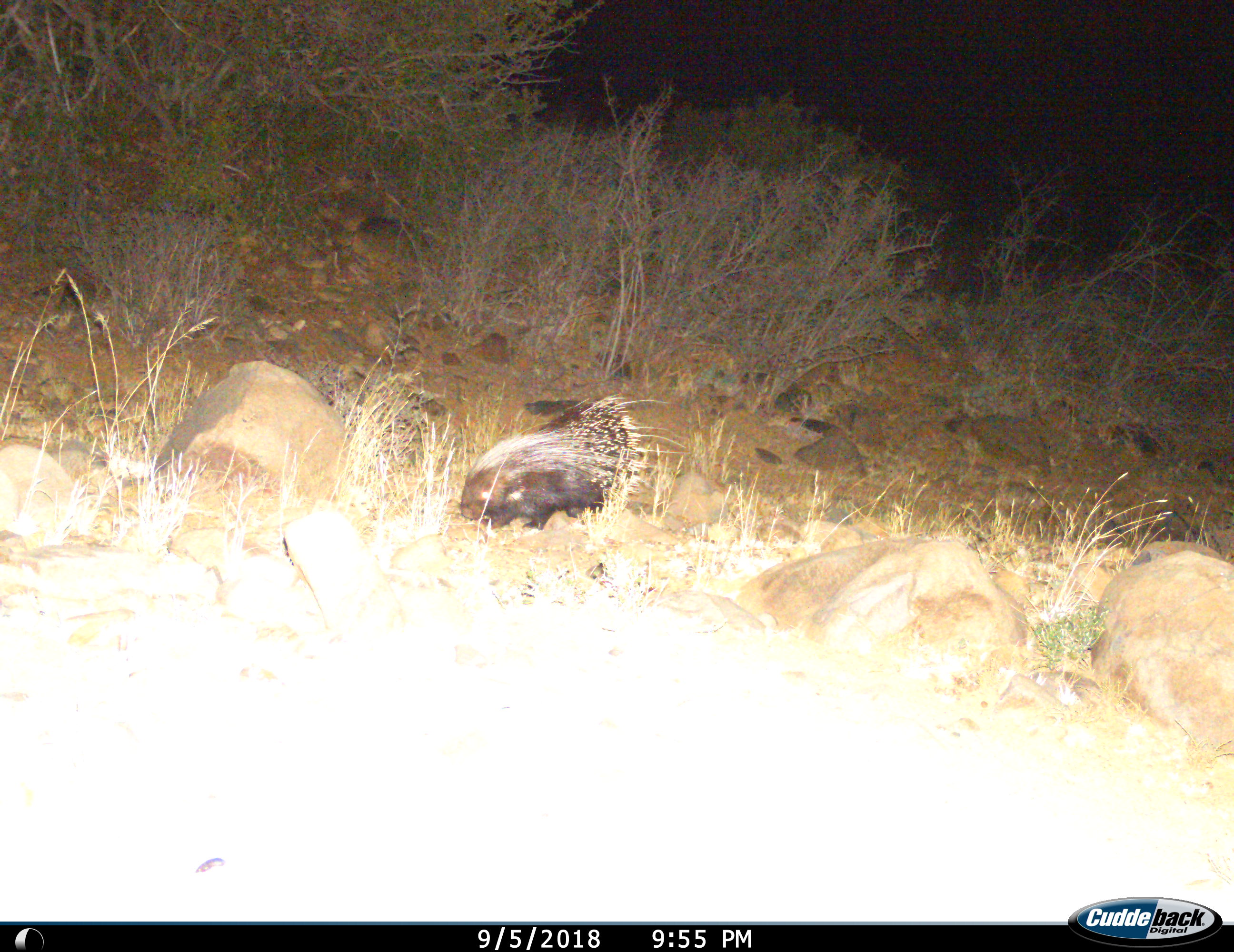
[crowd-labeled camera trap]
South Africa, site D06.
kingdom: Animalia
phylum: Chordata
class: Mammalia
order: Rodentia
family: Hystricidae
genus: Hystrix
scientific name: Hystrix africaeaustralis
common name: cape porcupine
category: porcupine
Porcupine (cape porcupine) (Hystrix africaeaustralis), count 1. Behavior (volunteer vote fractions): standing 70%, resting 0%, moving 30%, interacting 0%. Young present (vote fraction): 0%. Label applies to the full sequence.